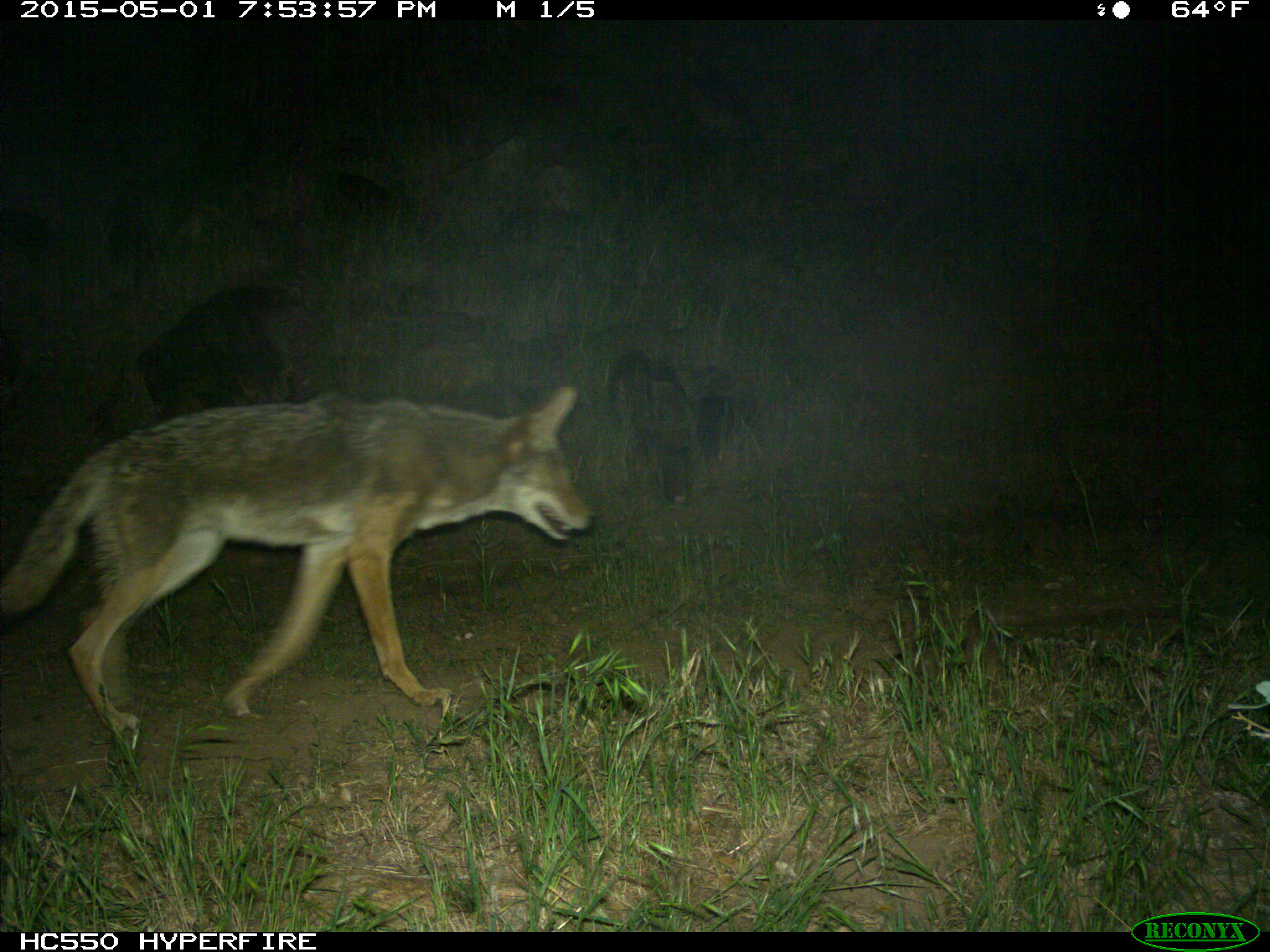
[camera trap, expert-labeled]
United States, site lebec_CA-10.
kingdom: Animalia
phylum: Chordata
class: Mammalia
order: Carnivora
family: Canidae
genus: Canis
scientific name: Canis latrans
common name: coyote